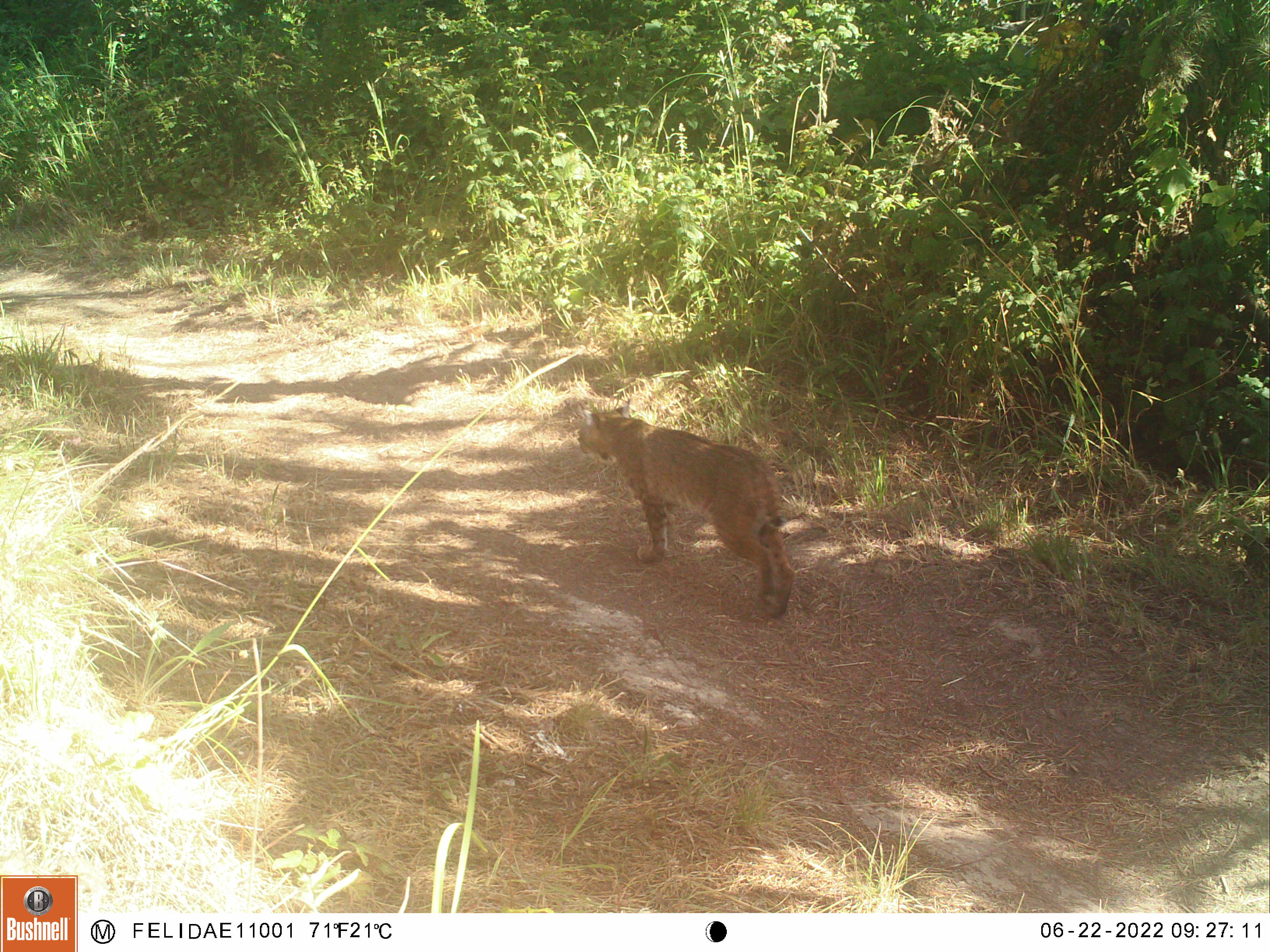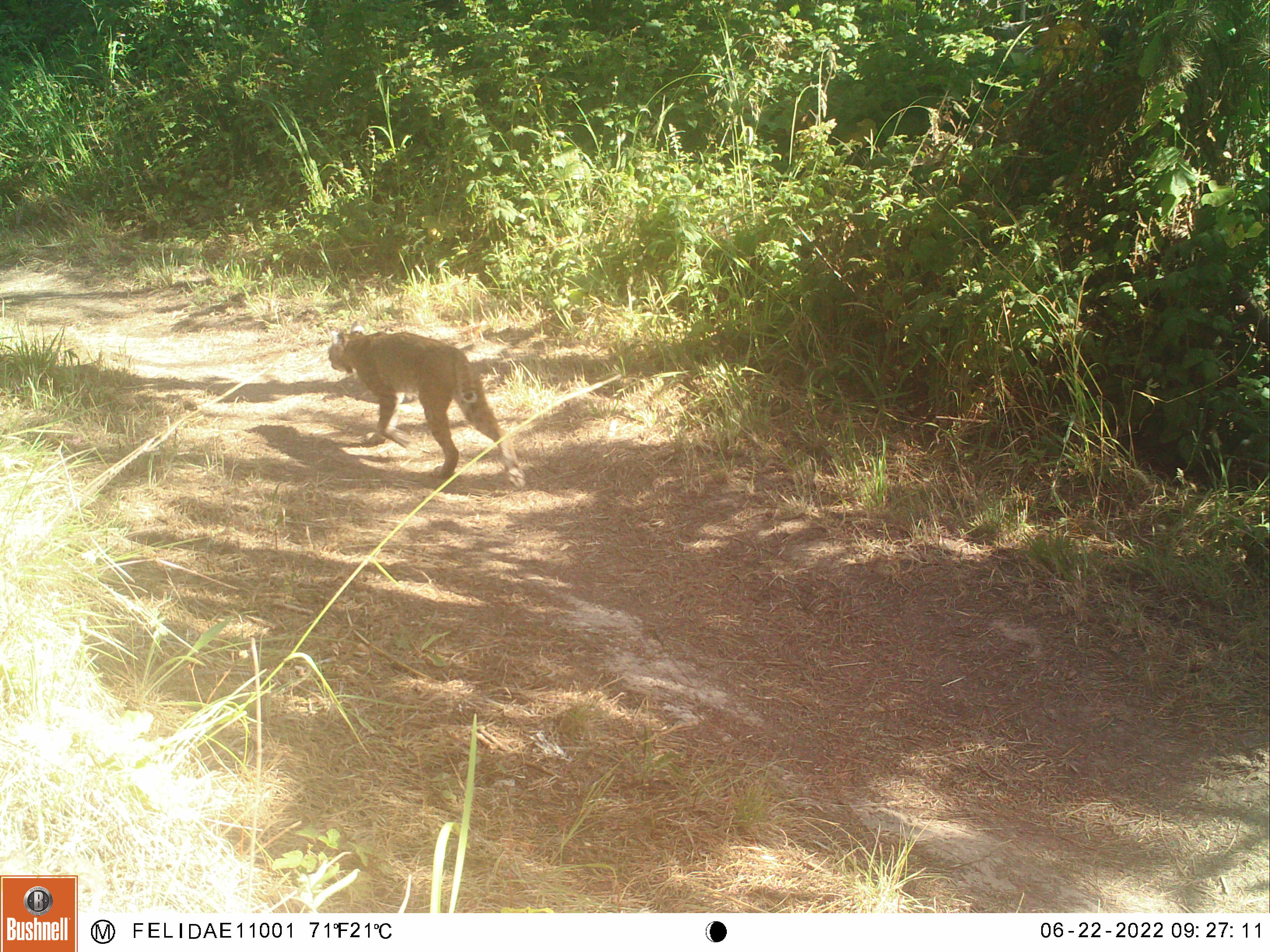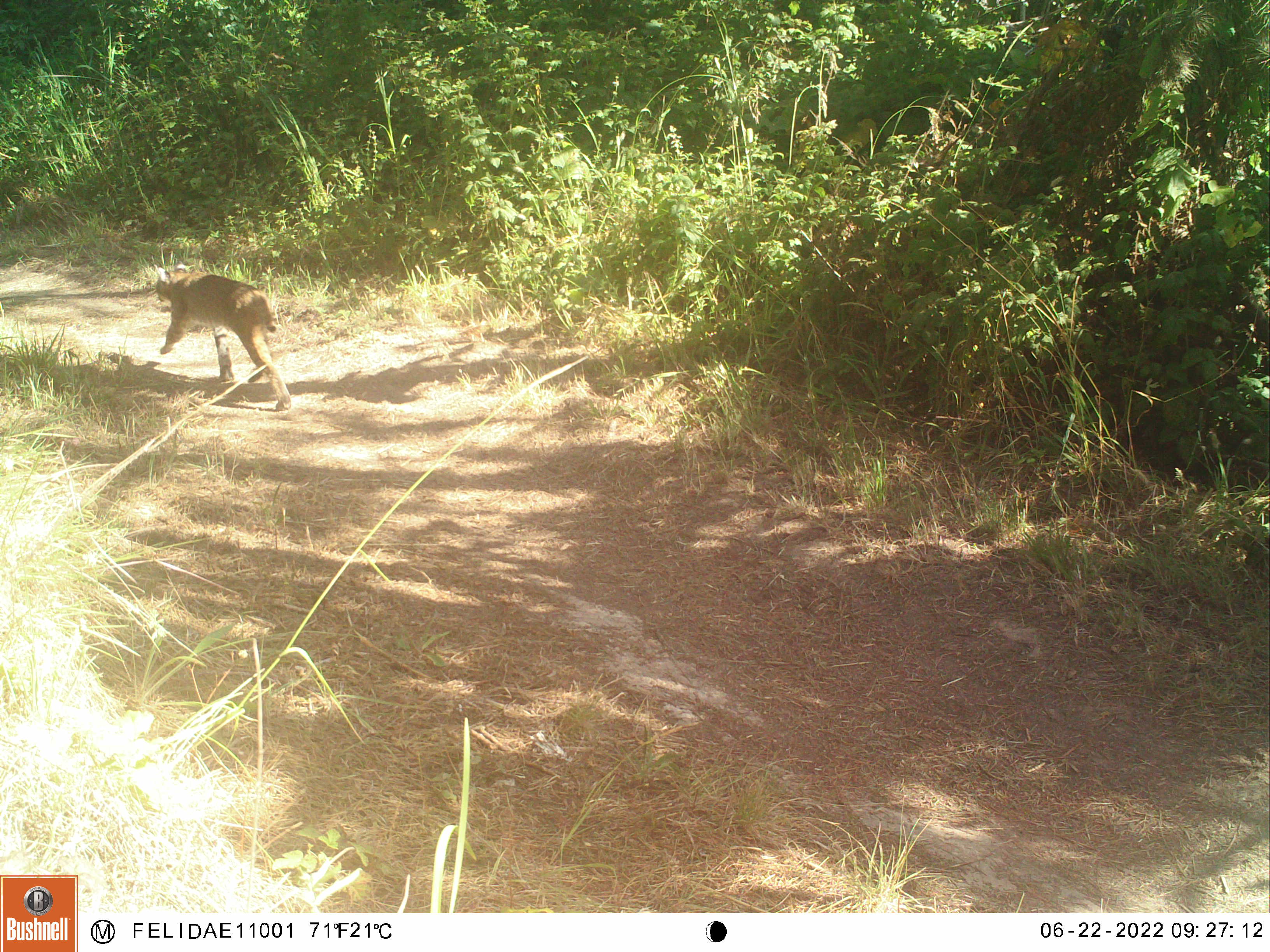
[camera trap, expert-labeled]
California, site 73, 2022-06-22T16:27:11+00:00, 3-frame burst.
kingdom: Animalia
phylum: Chordata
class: Mammalia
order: Carnivora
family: Felidae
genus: Lynx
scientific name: Lynx rufus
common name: bobcat